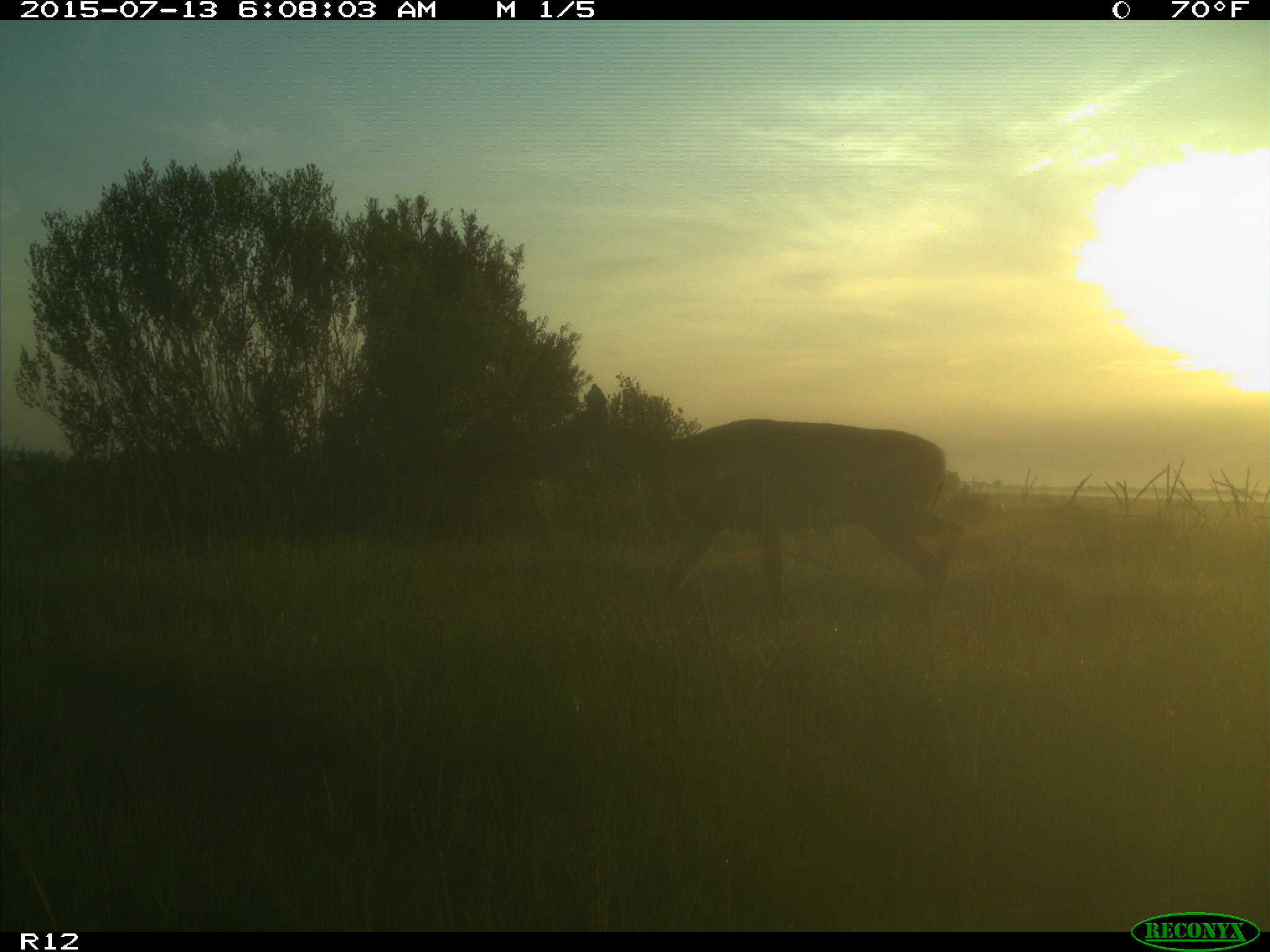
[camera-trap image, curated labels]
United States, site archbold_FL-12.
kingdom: Animalia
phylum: Chordata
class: Mammalia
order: Artiodactyla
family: Cervidae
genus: Odocoileus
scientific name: Odocoileus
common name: deer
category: unidentified deer